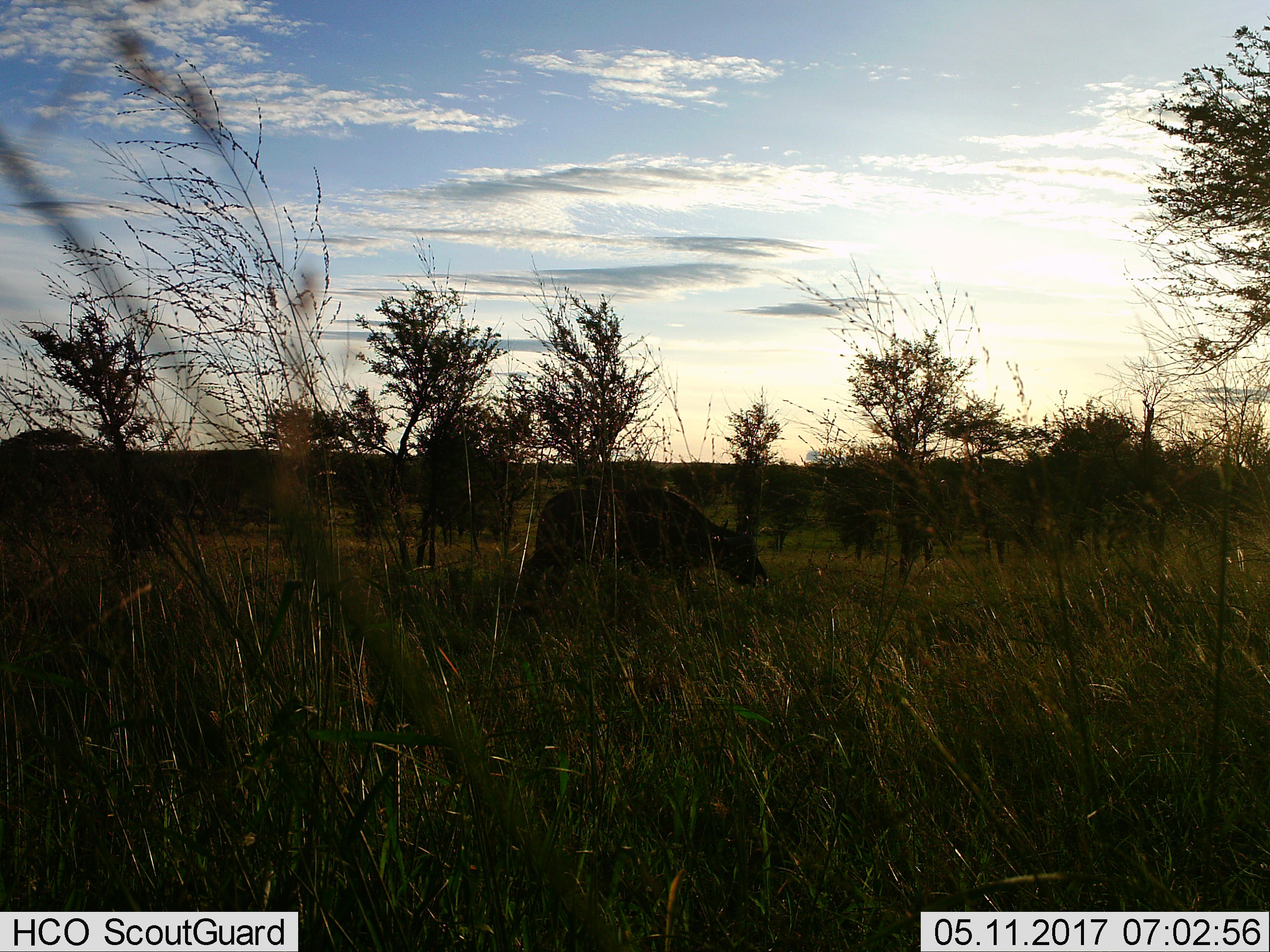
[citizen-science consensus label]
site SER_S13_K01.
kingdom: Animalia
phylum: Chordata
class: Mammalia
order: Artiodactyla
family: Bovidae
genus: Syncerus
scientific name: Syncerus caffer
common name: african buffalo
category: buffalo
Buffalo (african buffalo) (Syncerus caffer), count 1. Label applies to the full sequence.